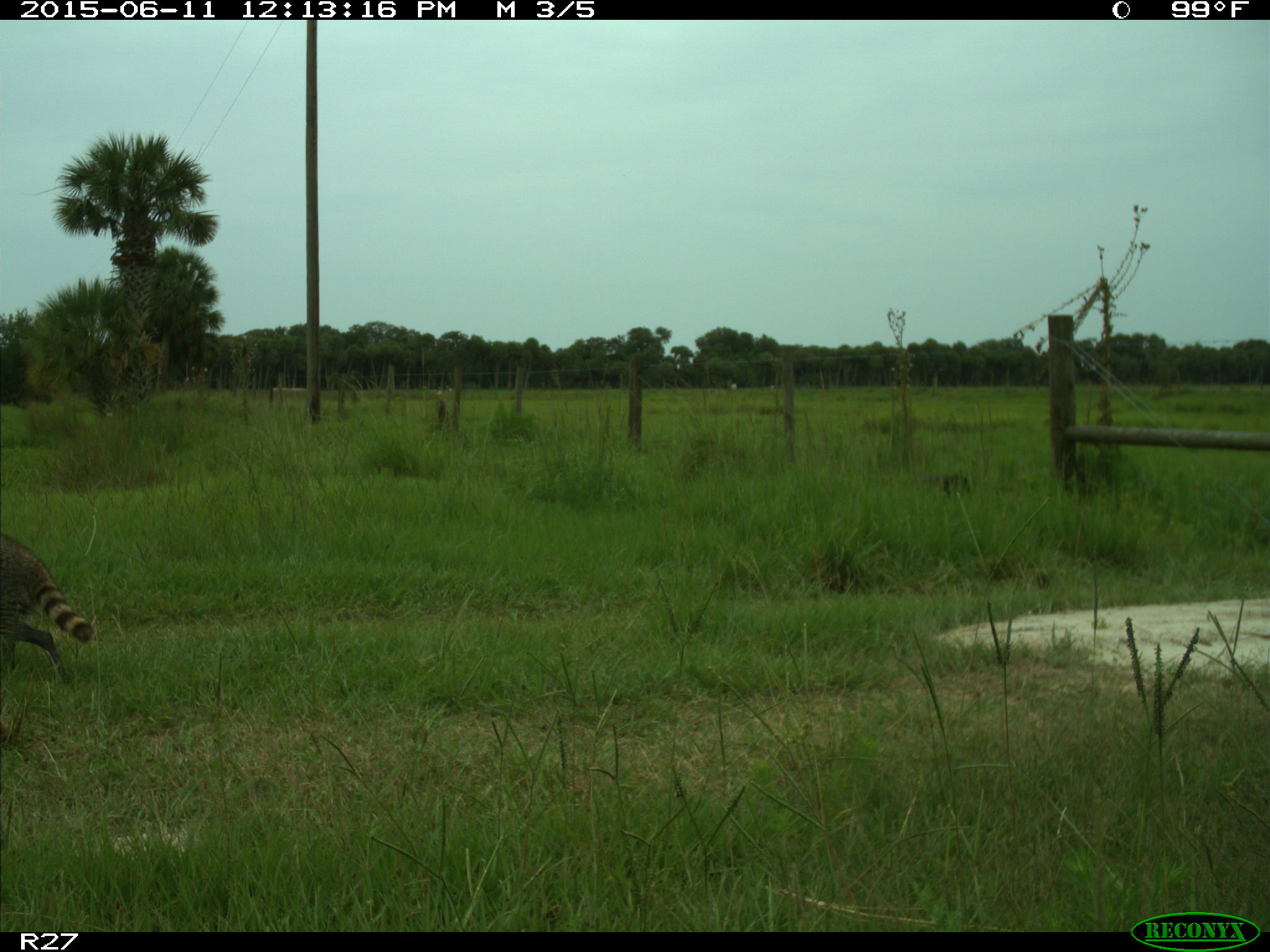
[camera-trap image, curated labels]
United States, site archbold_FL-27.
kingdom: Animalia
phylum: Chordata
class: Mammalia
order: Carnivora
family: Procyonidae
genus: Procyon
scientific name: Procyon lotor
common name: common raccoon